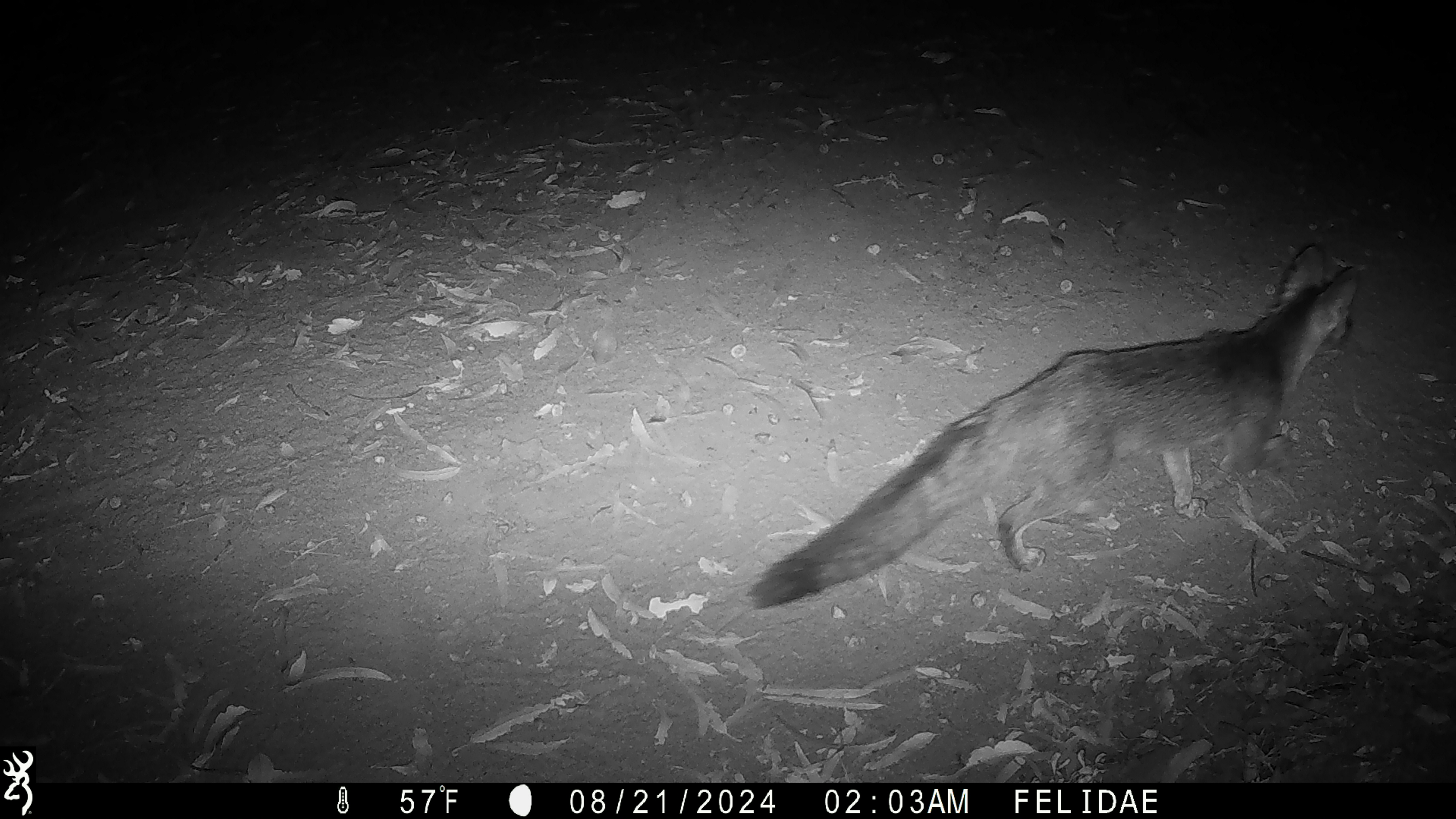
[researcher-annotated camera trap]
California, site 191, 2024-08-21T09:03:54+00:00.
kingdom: Animalia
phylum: Chordata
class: Mammalia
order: Carnivora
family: Canidae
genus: Urocyon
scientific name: Urocyon cinereoargenteus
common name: gray fox